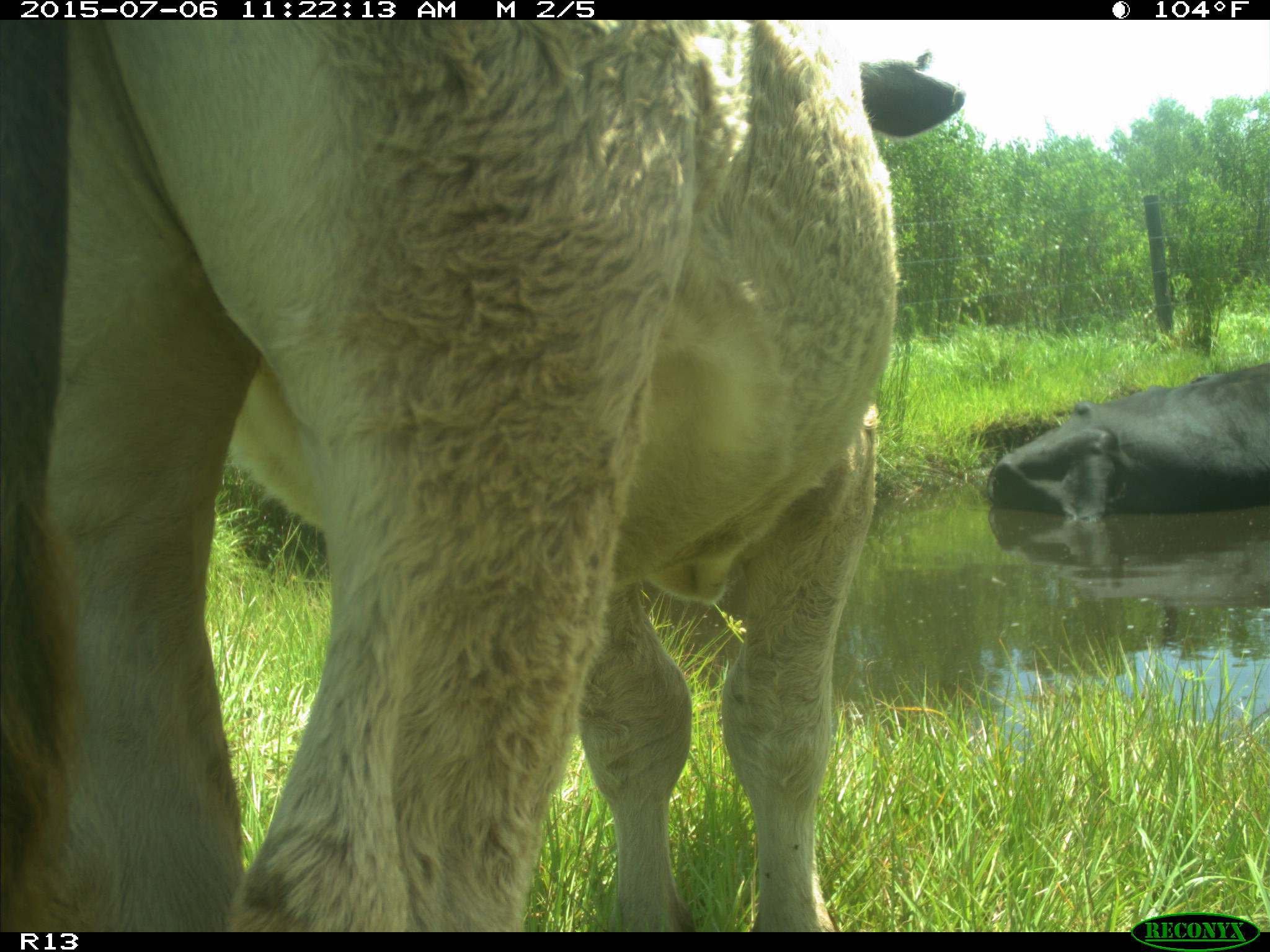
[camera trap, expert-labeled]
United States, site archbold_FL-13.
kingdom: Animalia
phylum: Chordata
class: Mammalia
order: Artiodactyla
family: Bovidae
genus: Bos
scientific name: Bos taurus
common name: domestic cow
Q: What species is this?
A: Bos taurus (domestic cow).